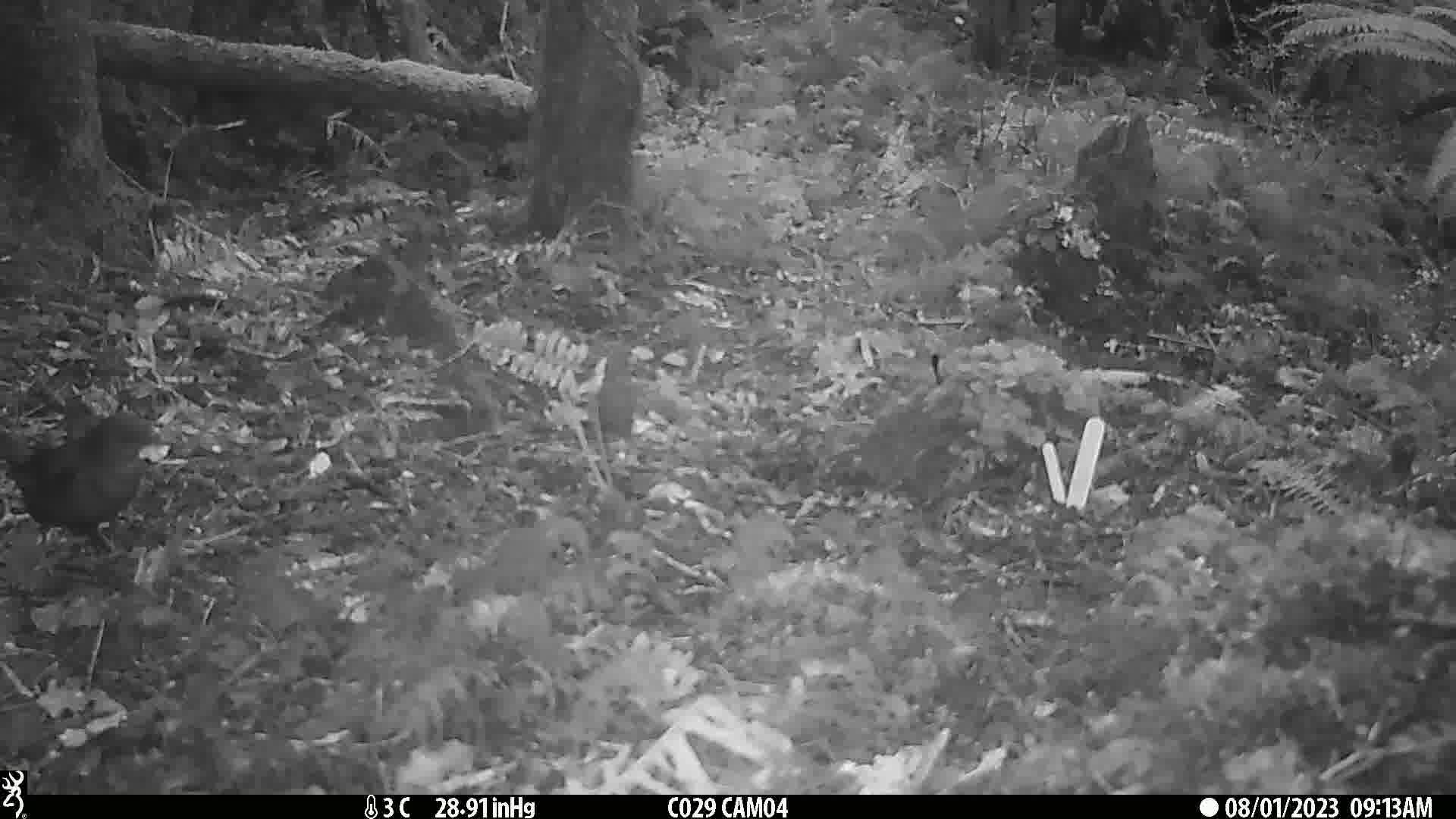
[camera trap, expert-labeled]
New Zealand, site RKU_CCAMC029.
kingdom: Animalia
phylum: Chordata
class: Aves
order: Passeriformes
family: Turdidae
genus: Turdus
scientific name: Turdus merula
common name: eurasian blackbird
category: blackbird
Blackbird (eurasian blackbird) (Turdus merula).